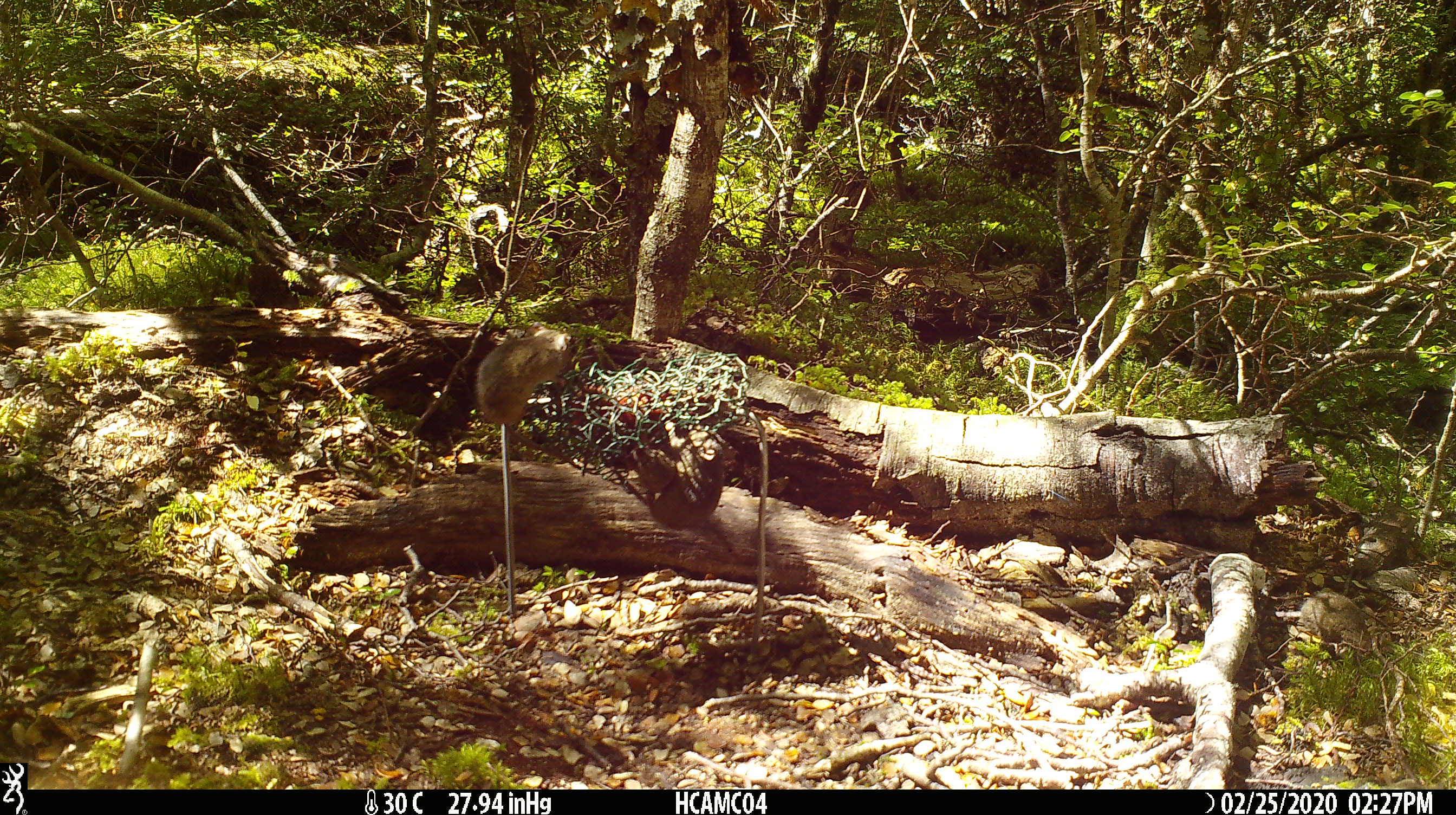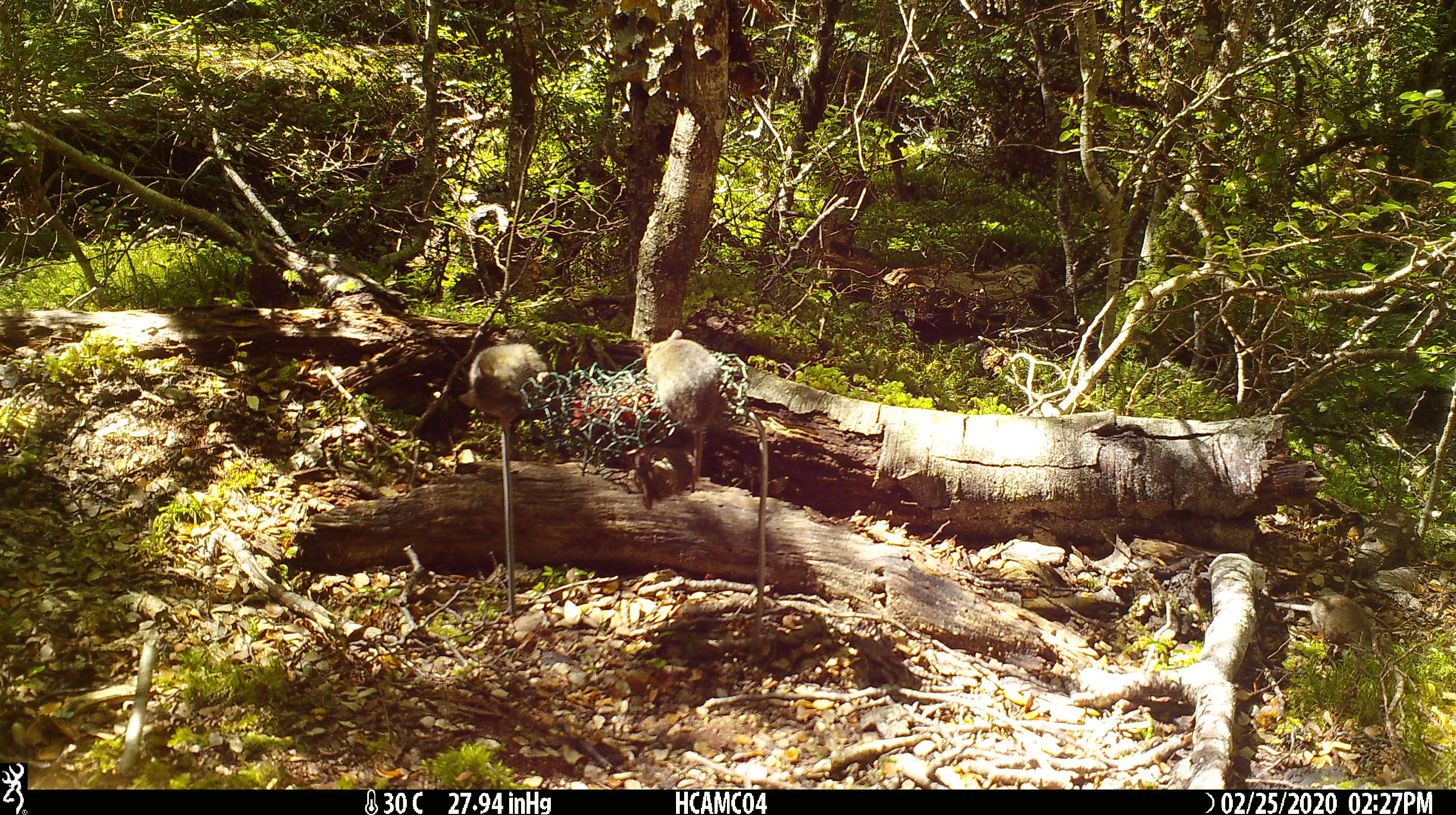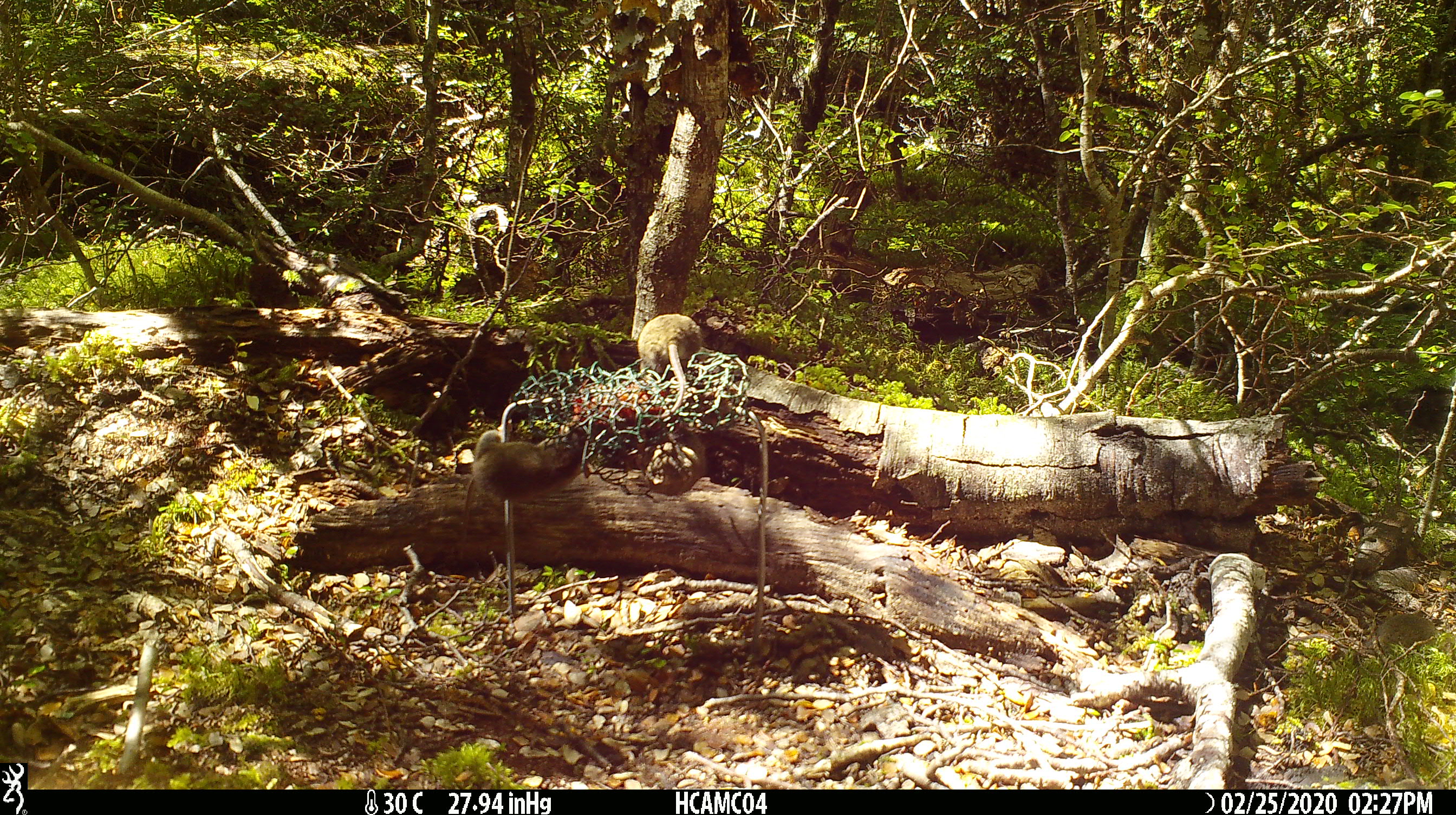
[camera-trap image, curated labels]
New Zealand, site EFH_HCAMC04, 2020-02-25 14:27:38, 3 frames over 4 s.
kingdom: Animalia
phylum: Chordata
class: Mammalia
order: Rodentia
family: Muridae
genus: Mus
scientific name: Mus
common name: mouse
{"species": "mouse (Mus)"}